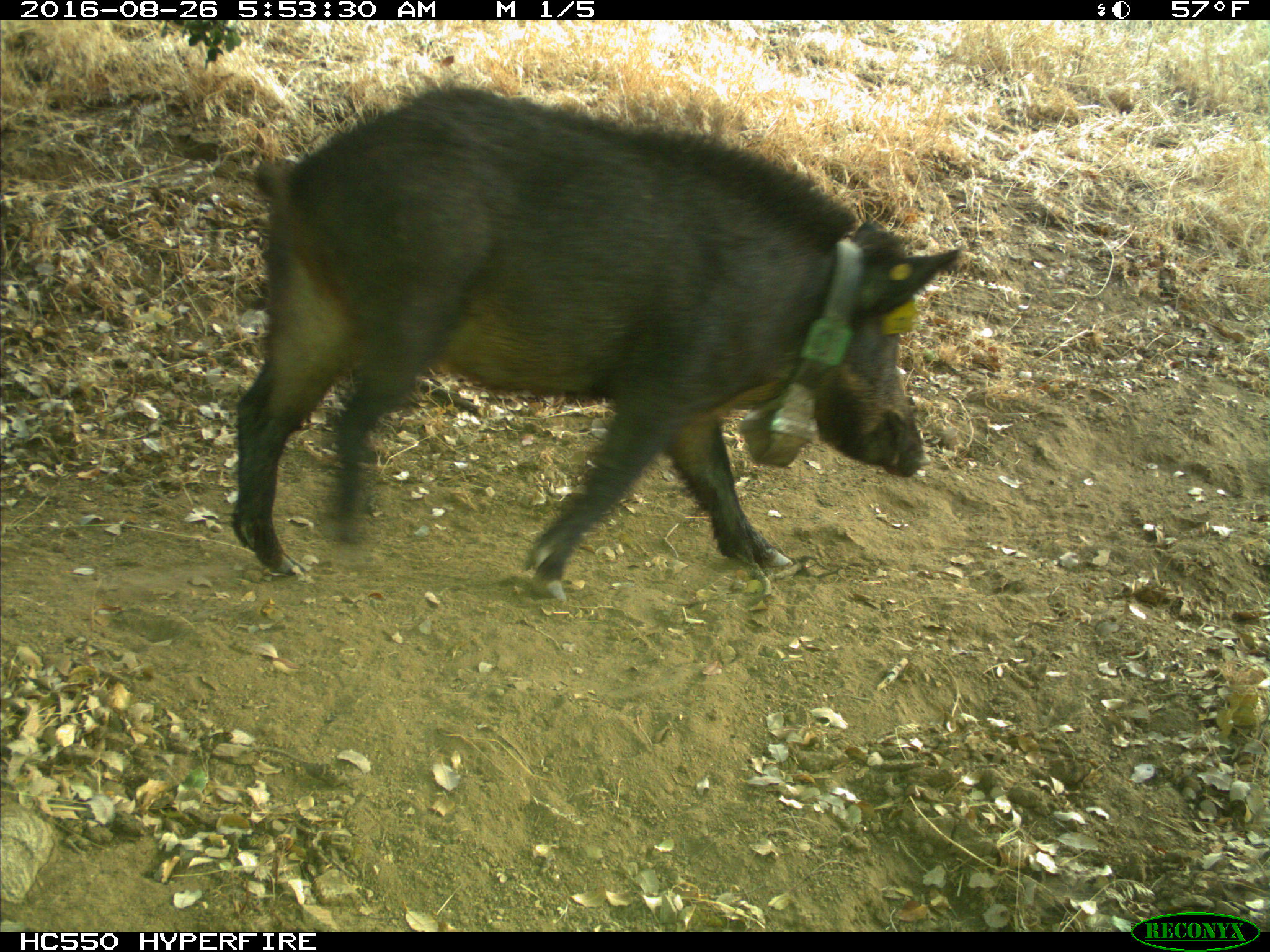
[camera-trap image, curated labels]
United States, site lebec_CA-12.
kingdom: Animalia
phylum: Chordata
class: Mammalia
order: Artiodactyla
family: Suidae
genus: Sus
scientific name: Sus scrofa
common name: wild boar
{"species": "Sus scrofa (wild boar)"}